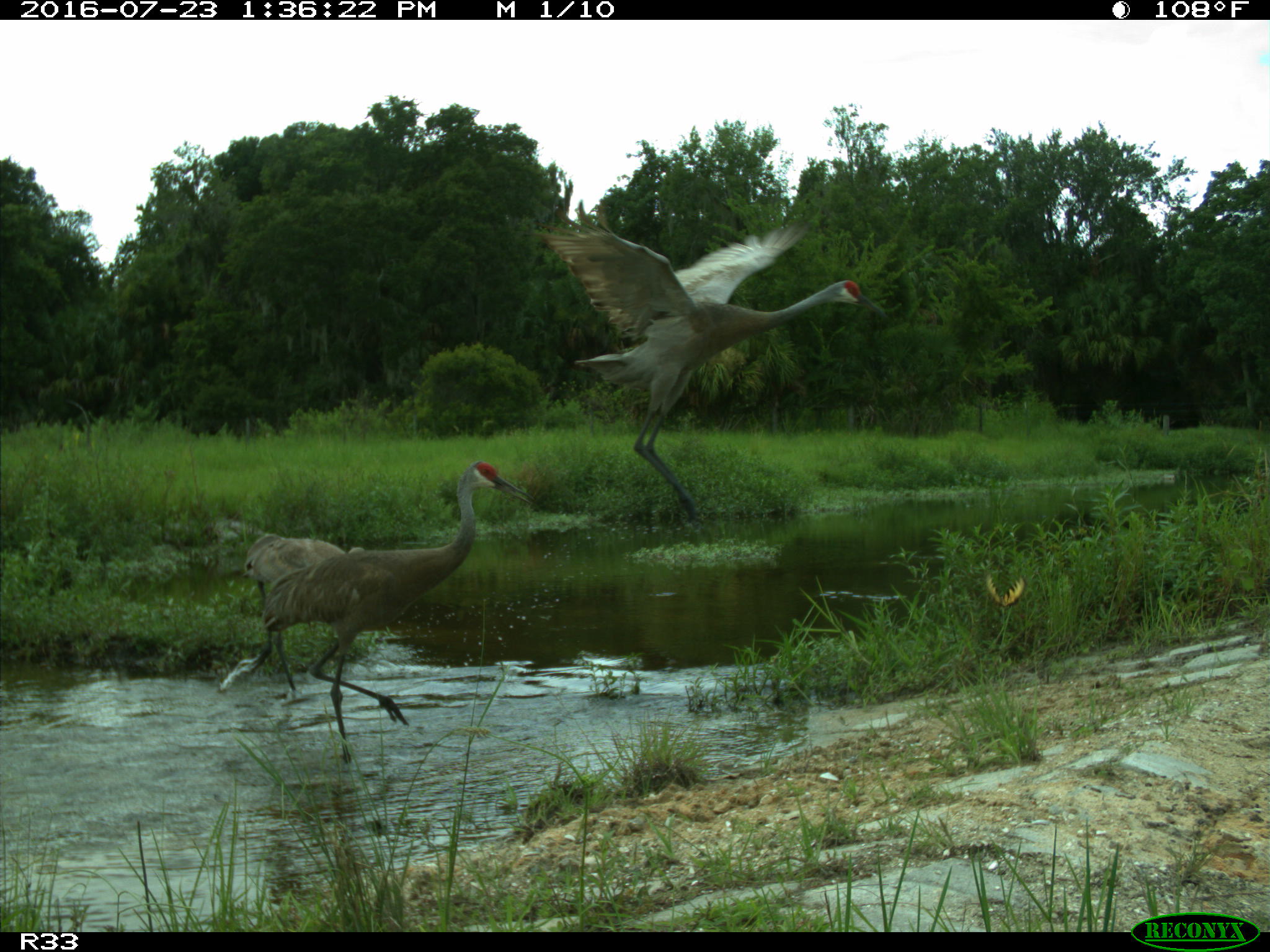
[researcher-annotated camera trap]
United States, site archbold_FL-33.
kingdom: Animalia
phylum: Chordata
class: Aves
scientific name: Aves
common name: birds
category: unidentified bird